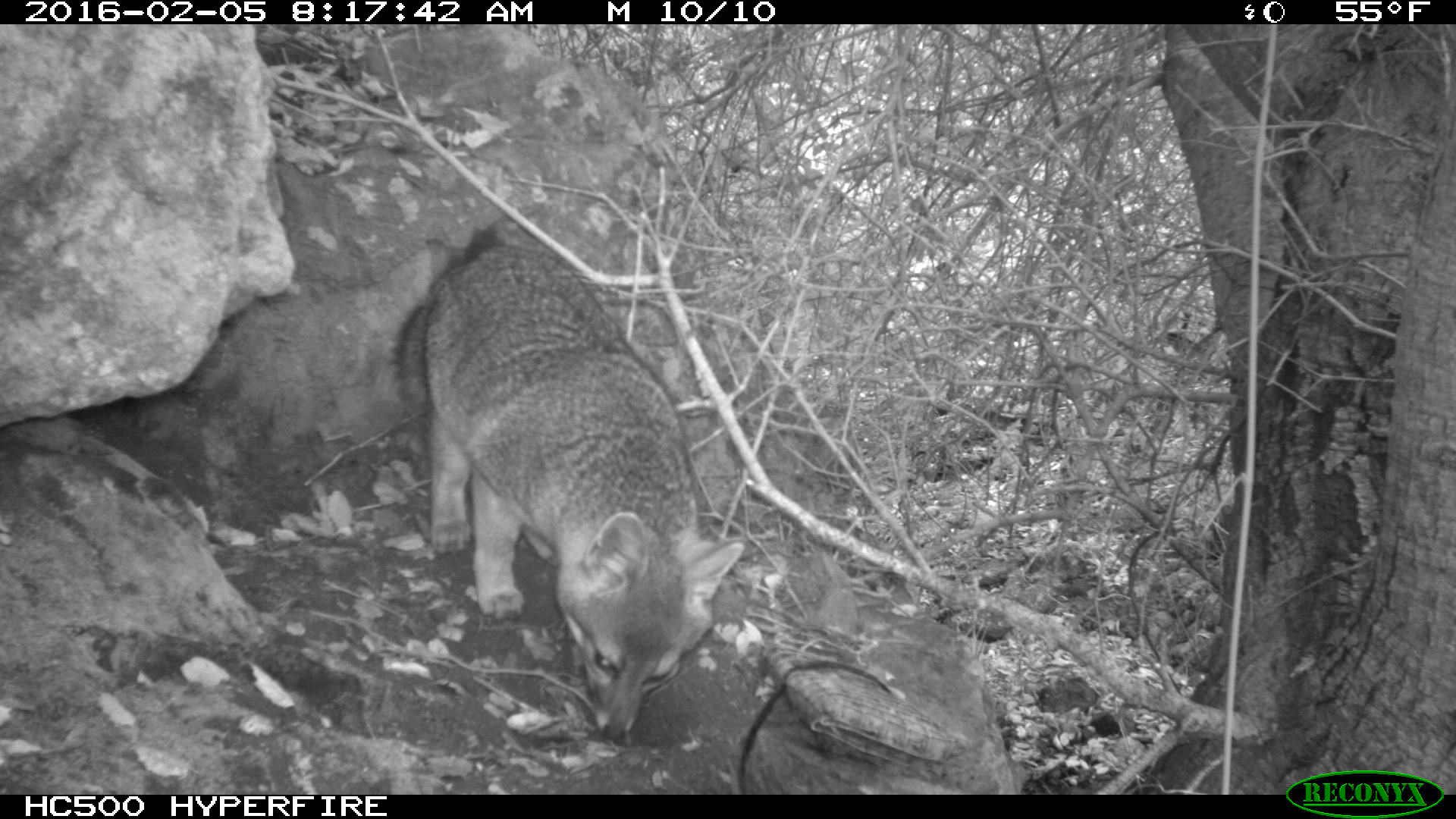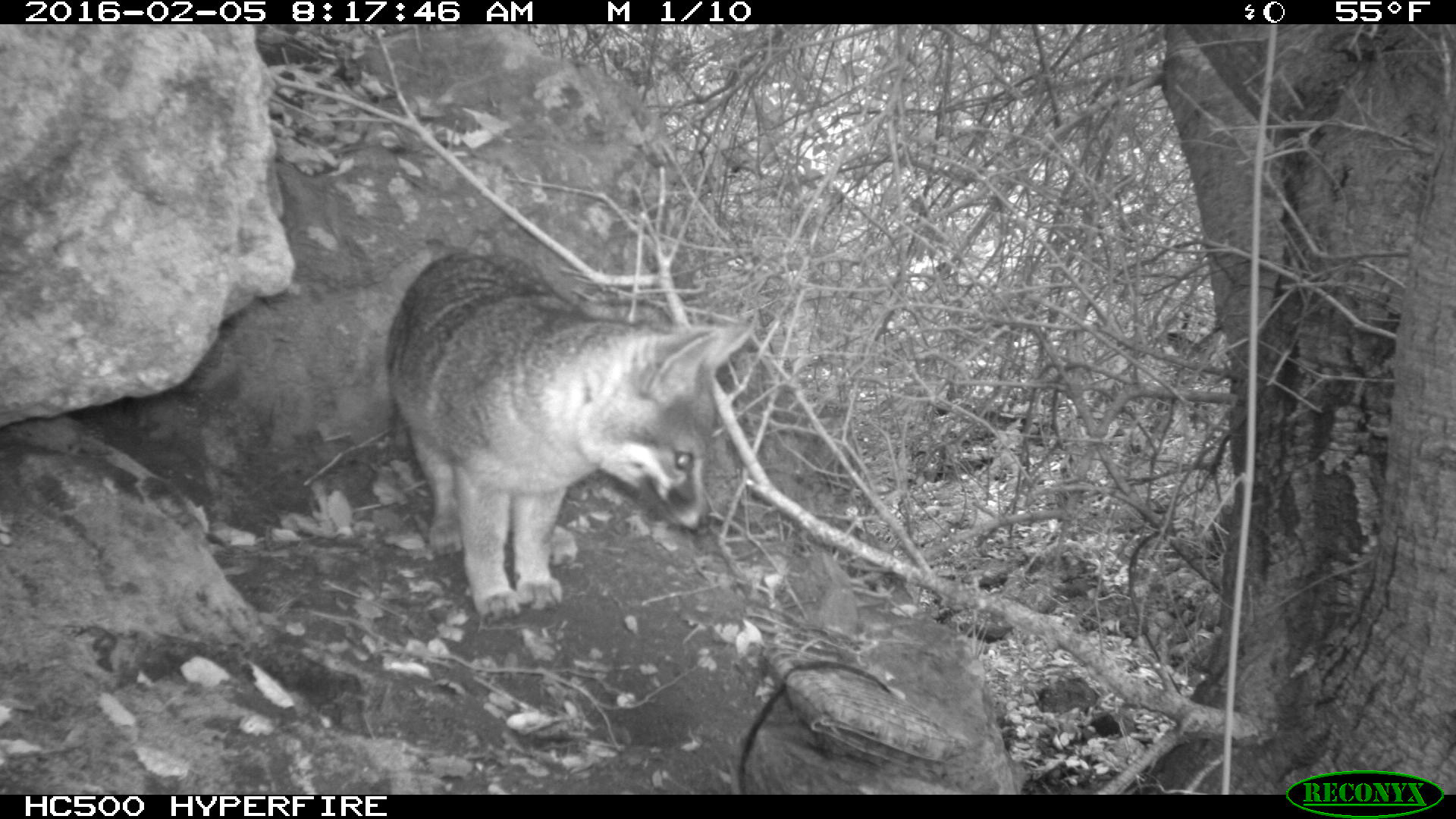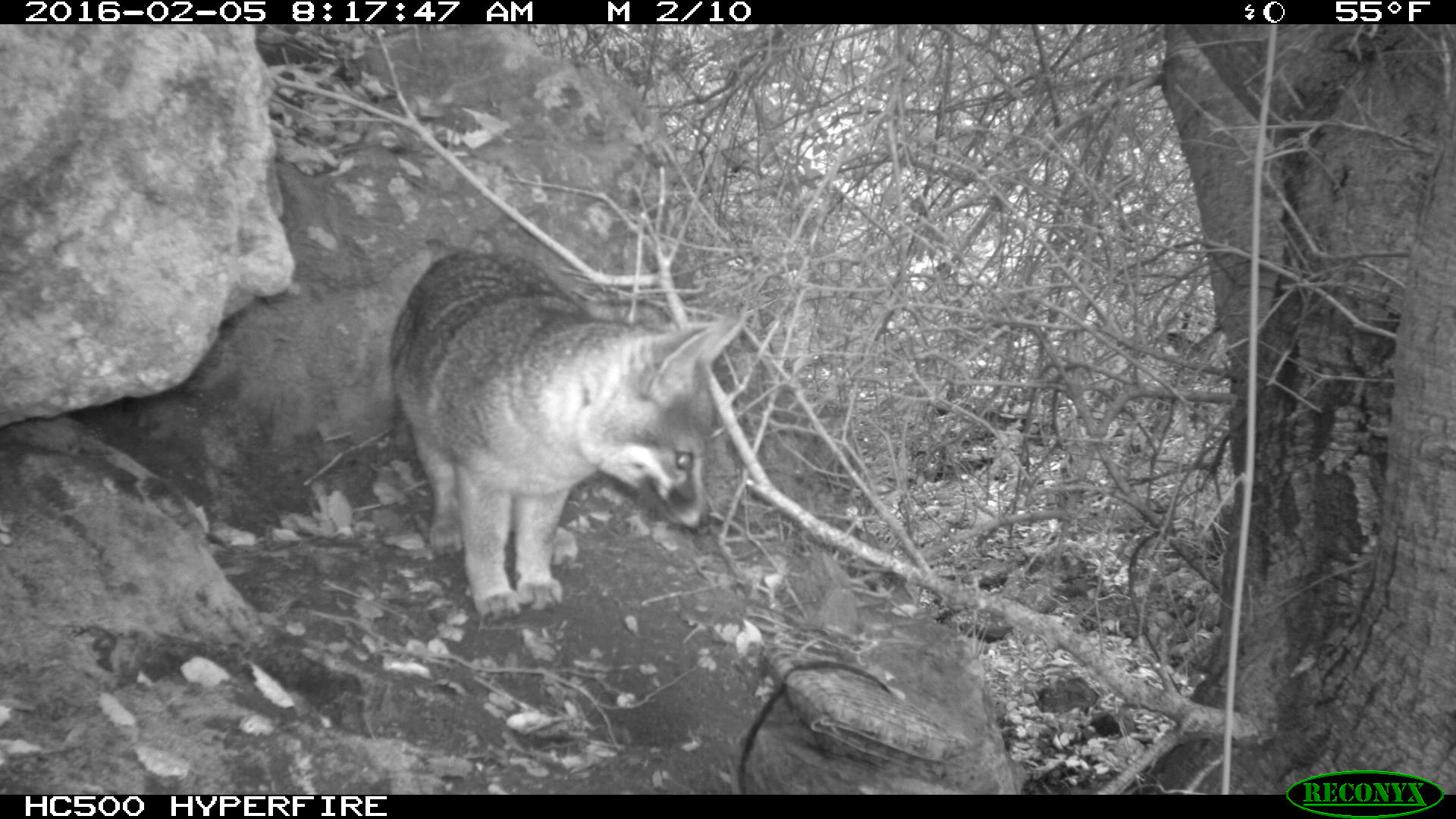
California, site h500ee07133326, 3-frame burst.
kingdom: Animalia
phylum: Chordata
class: Mammalia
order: Carnivora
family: Canidae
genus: Urocyon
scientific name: Urocyon littoralis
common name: island fox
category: fox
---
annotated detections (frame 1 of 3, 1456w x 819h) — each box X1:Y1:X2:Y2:
fox: 389:226:745:741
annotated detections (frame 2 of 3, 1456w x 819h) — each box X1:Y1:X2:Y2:
fox: 382:241:758:626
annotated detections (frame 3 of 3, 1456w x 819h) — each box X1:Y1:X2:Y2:
fox: 389:249:745:623